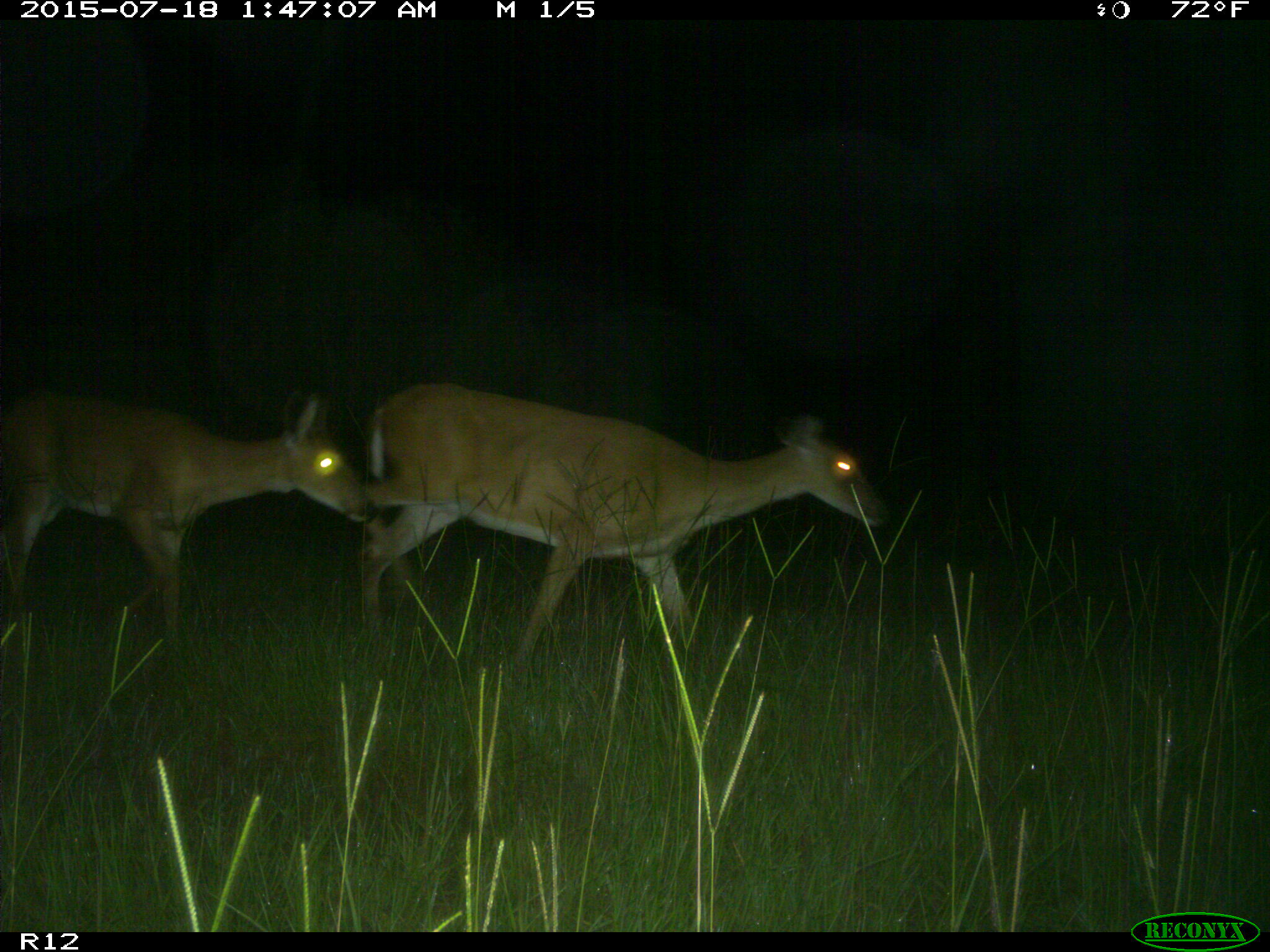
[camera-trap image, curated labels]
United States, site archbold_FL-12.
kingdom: Animalia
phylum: Chordata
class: Mammalia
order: Artiodactyla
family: Cervidae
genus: Odocoileus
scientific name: Odocoileus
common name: deer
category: unidentified deer